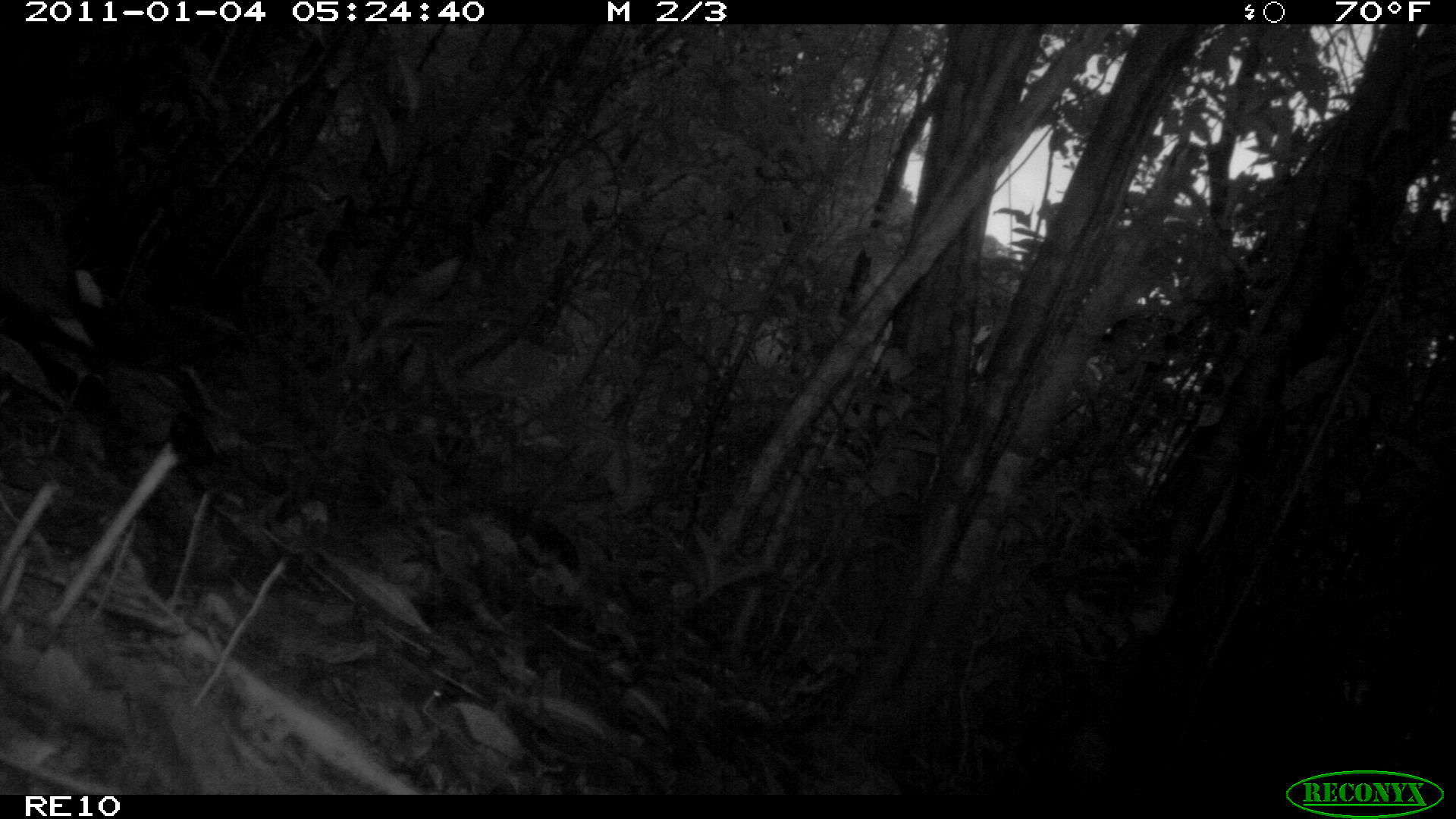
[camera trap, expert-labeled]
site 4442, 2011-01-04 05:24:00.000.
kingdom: Animalia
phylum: Chordata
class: Aves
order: Gruiformes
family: Sarothruridae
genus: Mentocrex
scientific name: Mentocrex kioloides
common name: madagascar wood rail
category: canirallus kioloides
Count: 1.